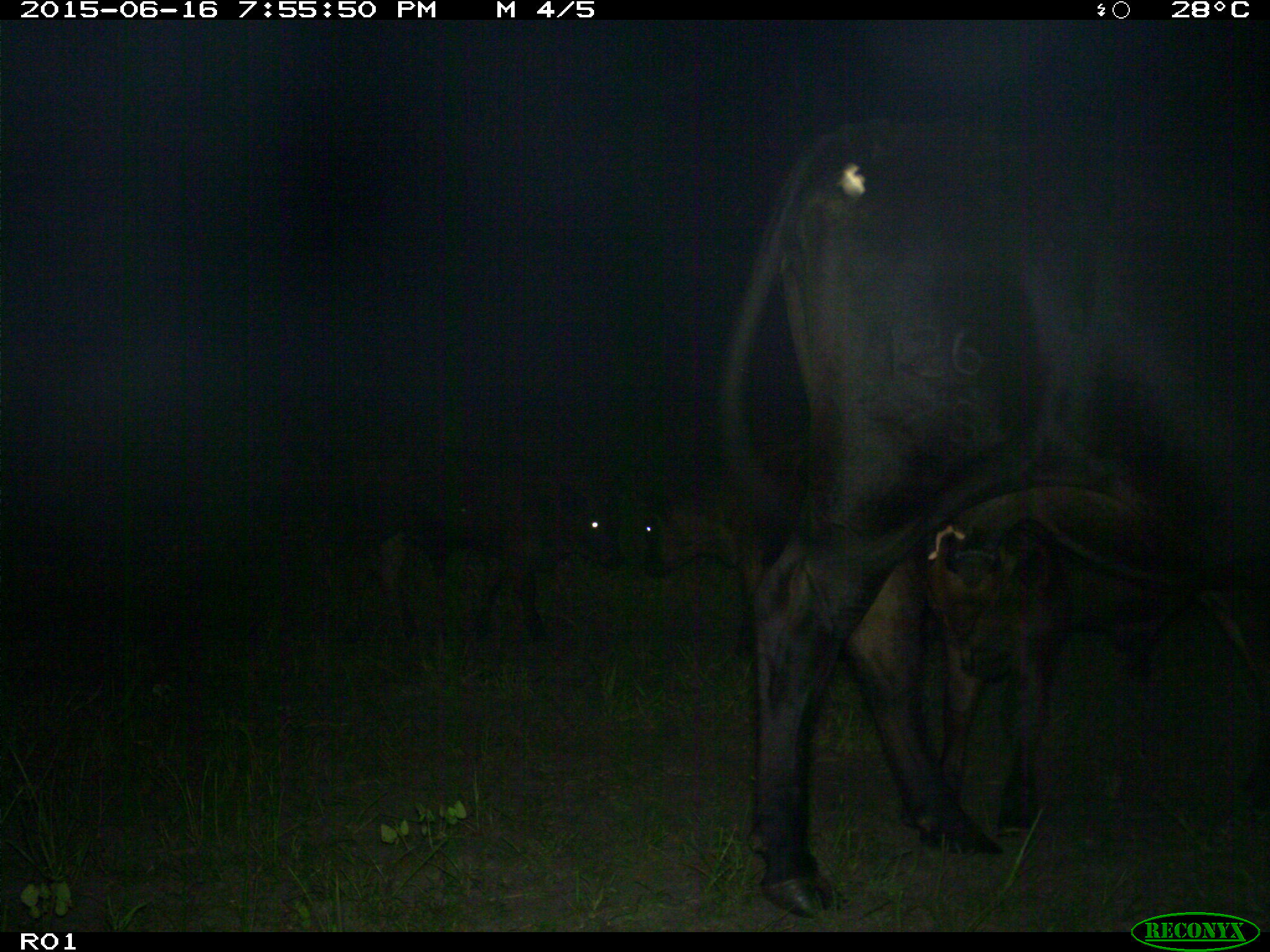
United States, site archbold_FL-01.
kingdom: Animalia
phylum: Chordata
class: Mammalia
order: Artiodactyla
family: Bovidae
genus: Bos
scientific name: Bos taurus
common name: domestic cow